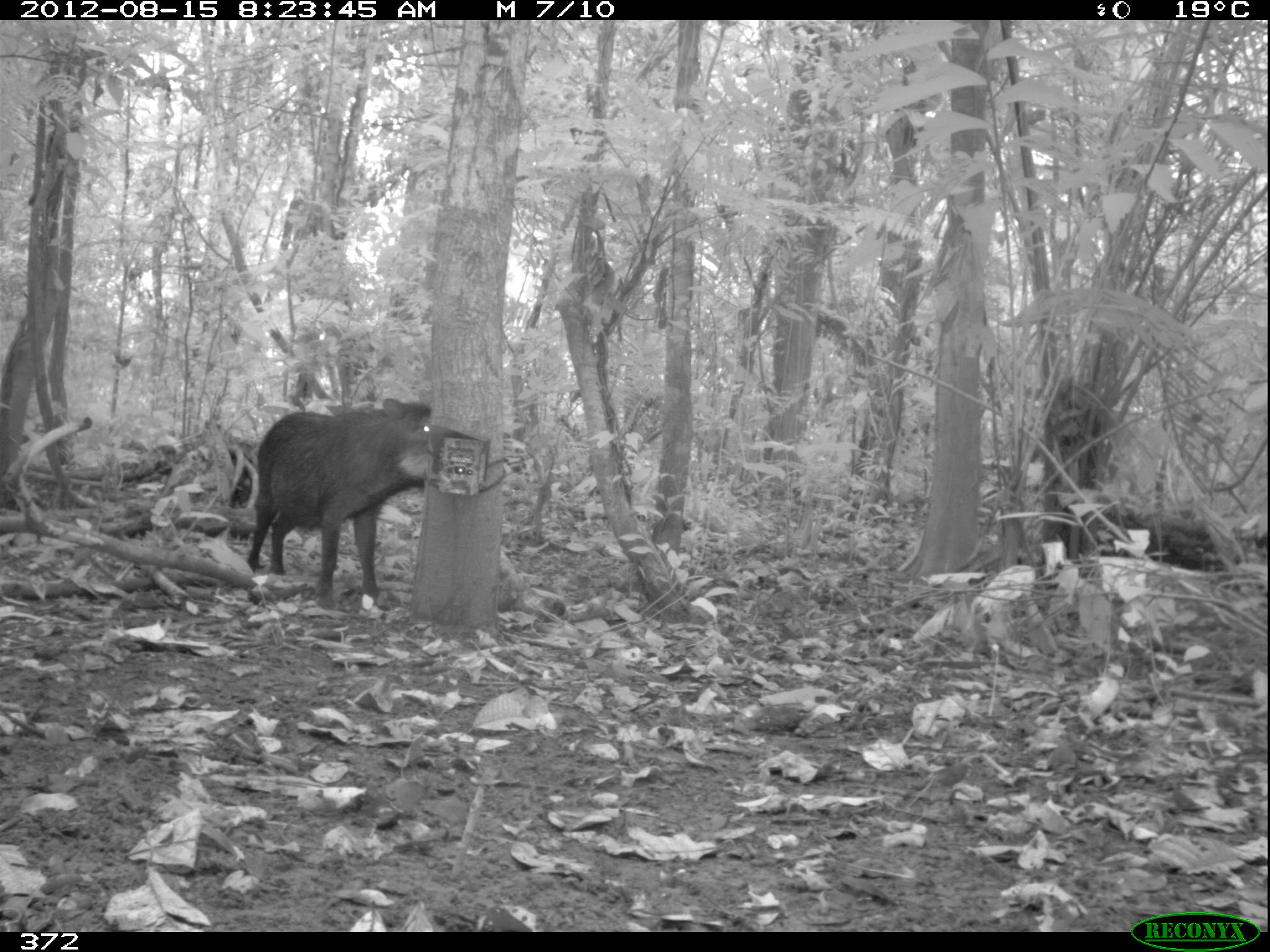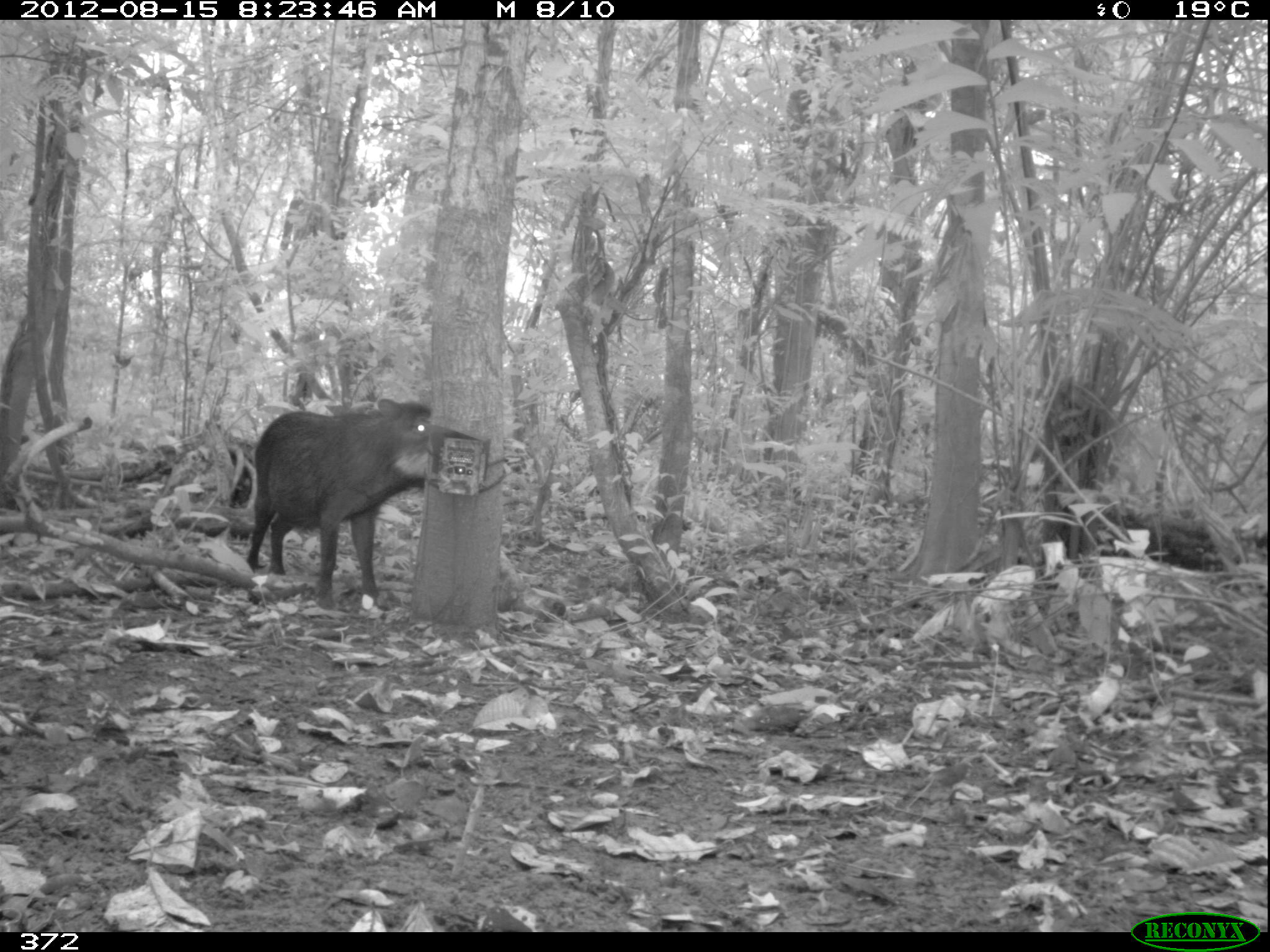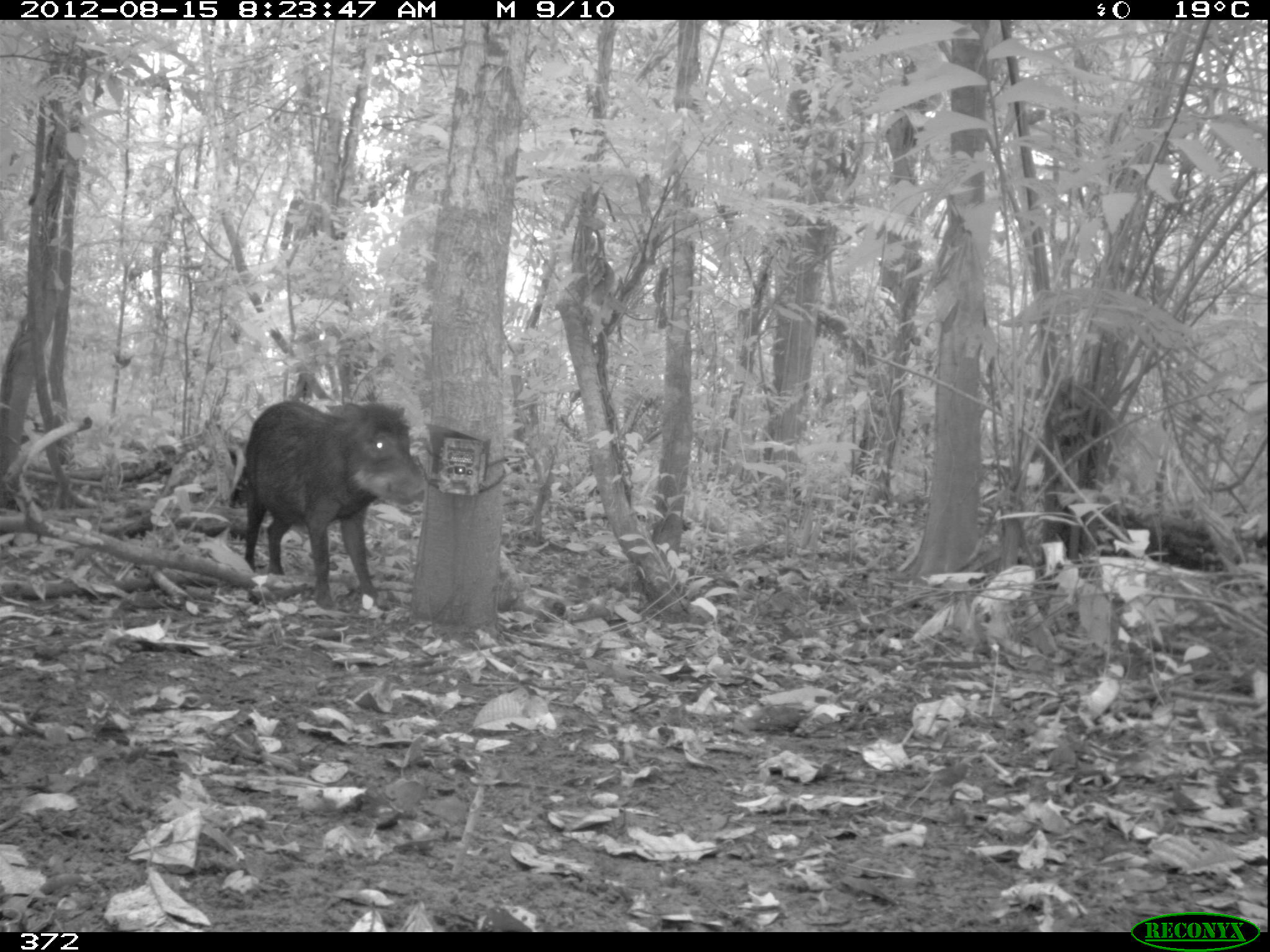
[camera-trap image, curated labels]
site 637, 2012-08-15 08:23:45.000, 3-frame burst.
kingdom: Animalia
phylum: Chordata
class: Mammalia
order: Artiodactyla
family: Tayassuidae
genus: Tayassu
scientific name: Tayassu pecari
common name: white-lipped peccary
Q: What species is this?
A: Tayassu pecari (white-lipped peccary).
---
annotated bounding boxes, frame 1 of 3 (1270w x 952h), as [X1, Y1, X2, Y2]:
tayassu pecari: [244, 393, 445, 611]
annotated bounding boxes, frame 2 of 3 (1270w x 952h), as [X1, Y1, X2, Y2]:
tayassu pecari: [239, 396, 436, 611]